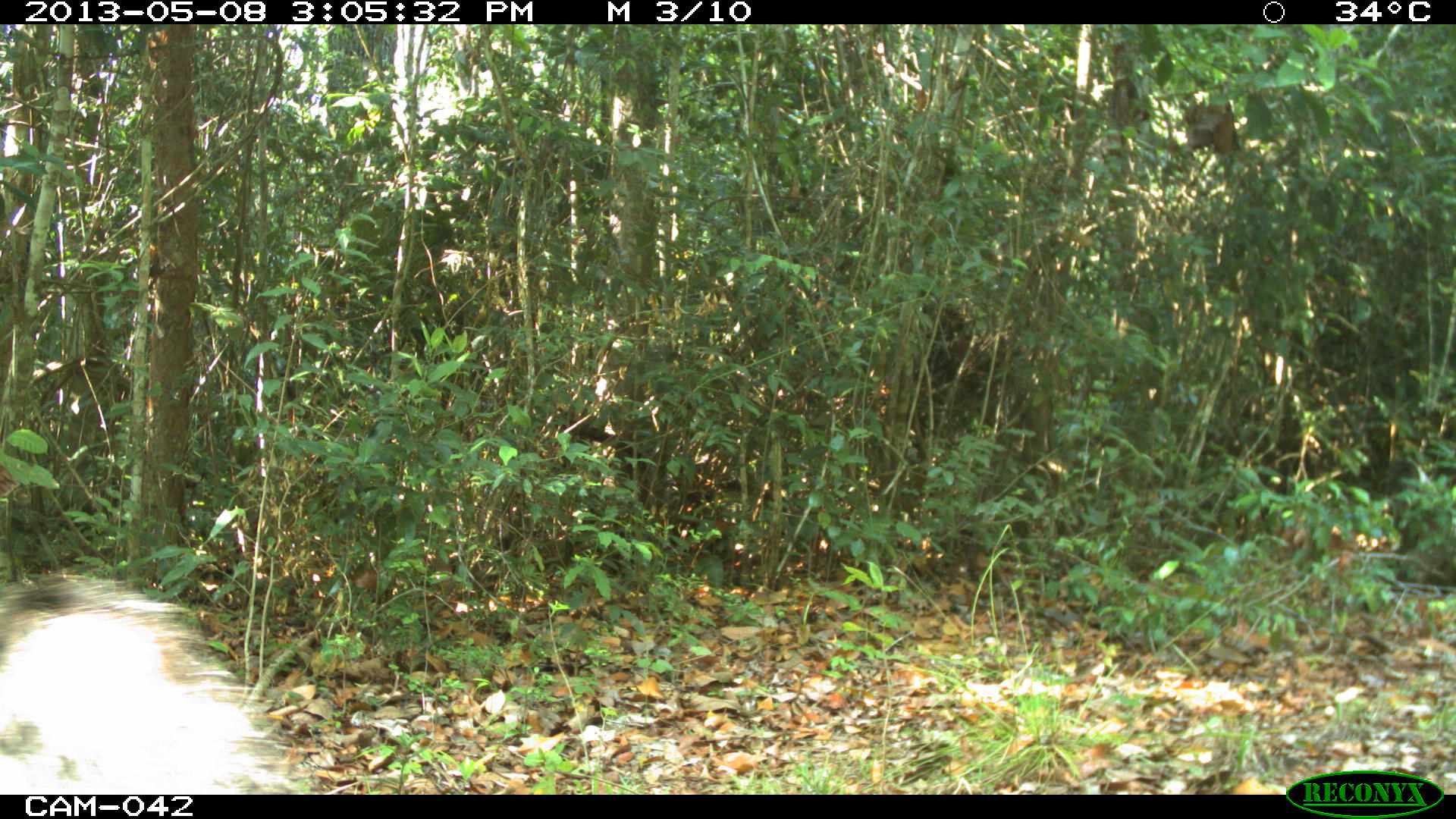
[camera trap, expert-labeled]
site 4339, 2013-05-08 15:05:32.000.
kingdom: Animalia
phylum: Chordata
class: Mammalia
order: Artiodactyla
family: Tayassuidae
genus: Tayassu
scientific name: Tayassu pecari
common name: white-lipped peccary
Tayassu pecari (white-lipped peccary), count 32.